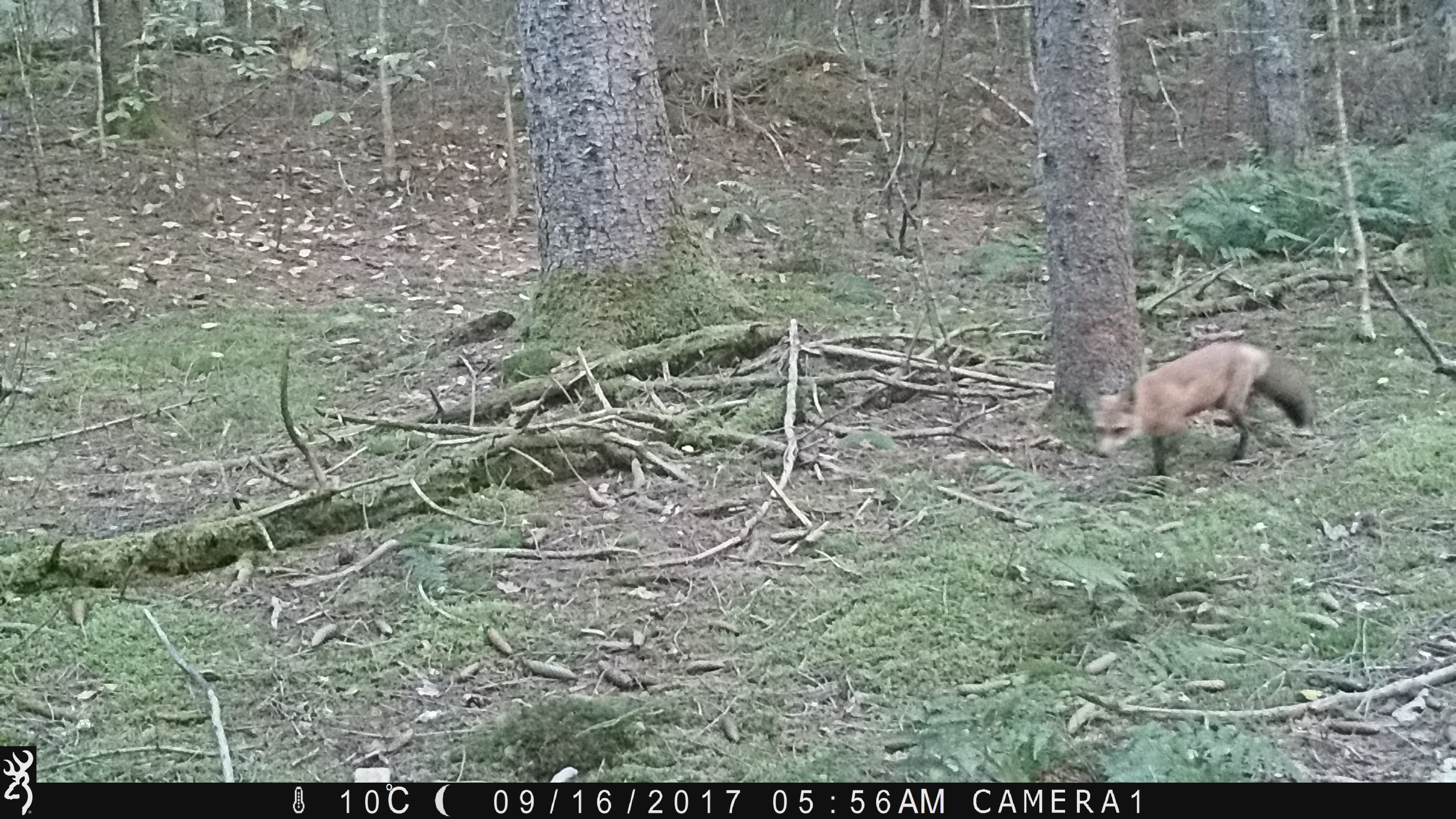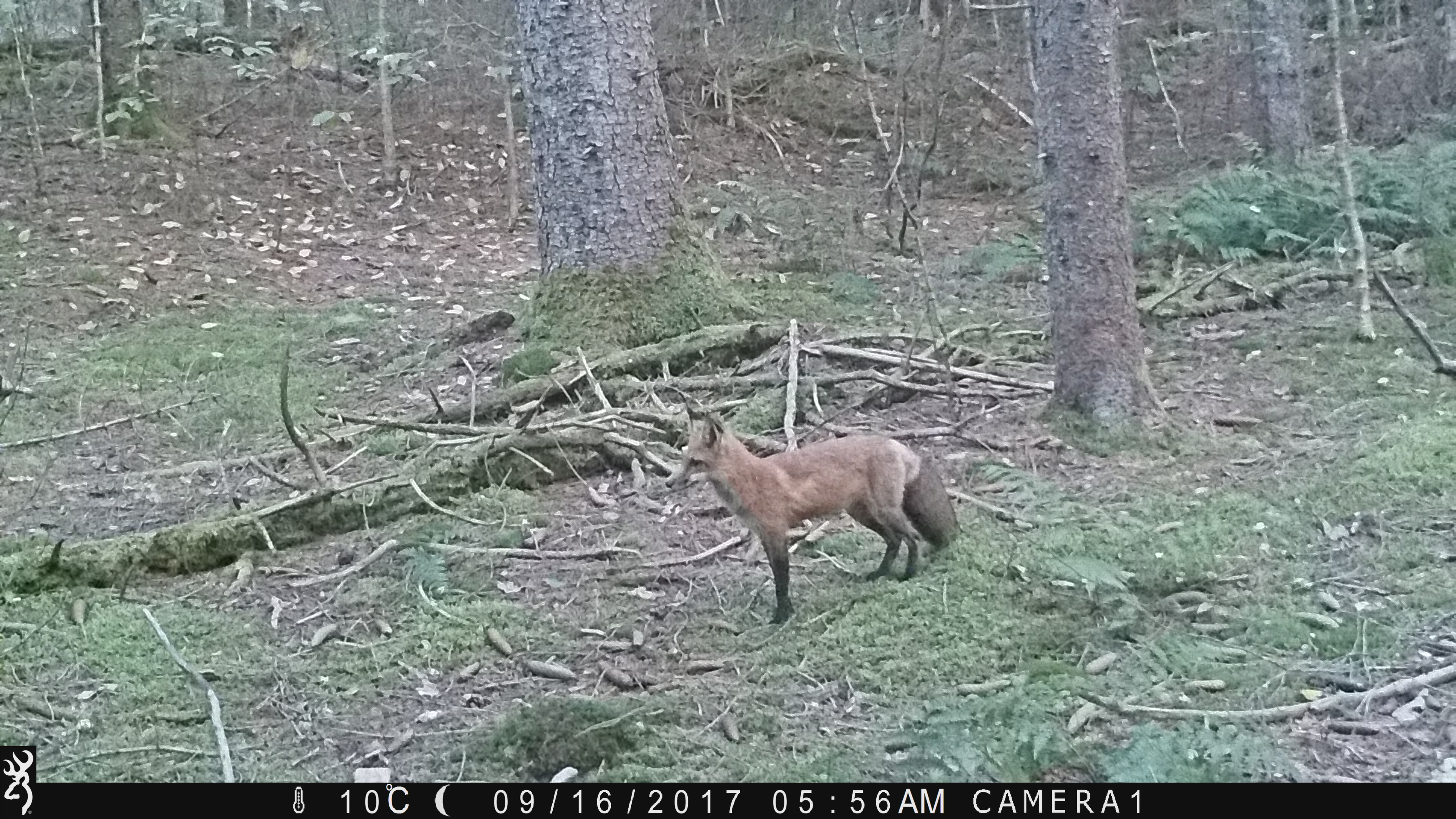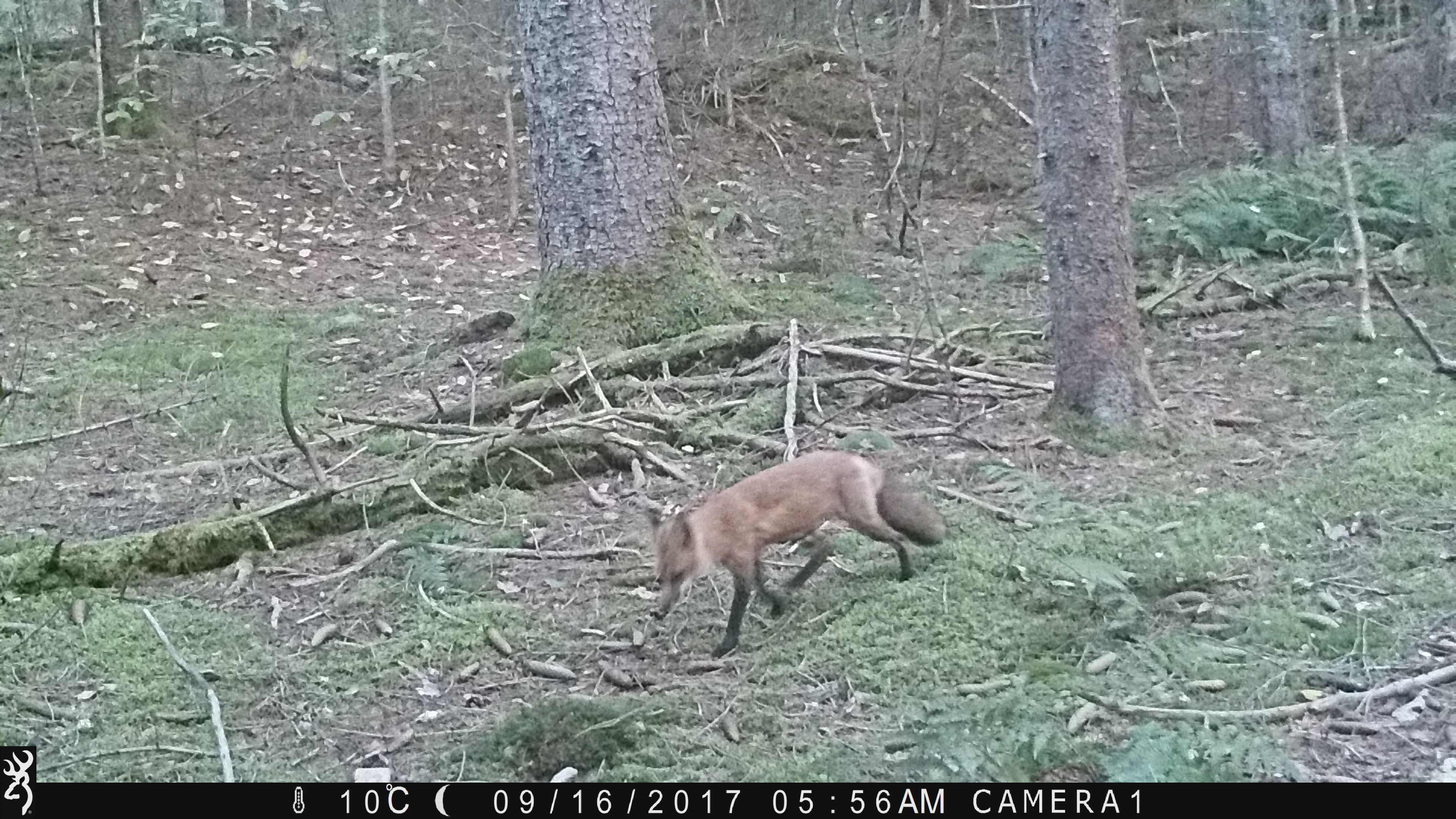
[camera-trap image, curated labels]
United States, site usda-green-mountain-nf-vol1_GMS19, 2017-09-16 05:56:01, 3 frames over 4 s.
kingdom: Animalia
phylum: Chordata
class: Mammalia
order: Carnivora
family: Canidae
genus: Vulpes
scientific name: Vulpes vulpes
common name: red fox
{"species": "red fox (Vulpes vulpes)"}